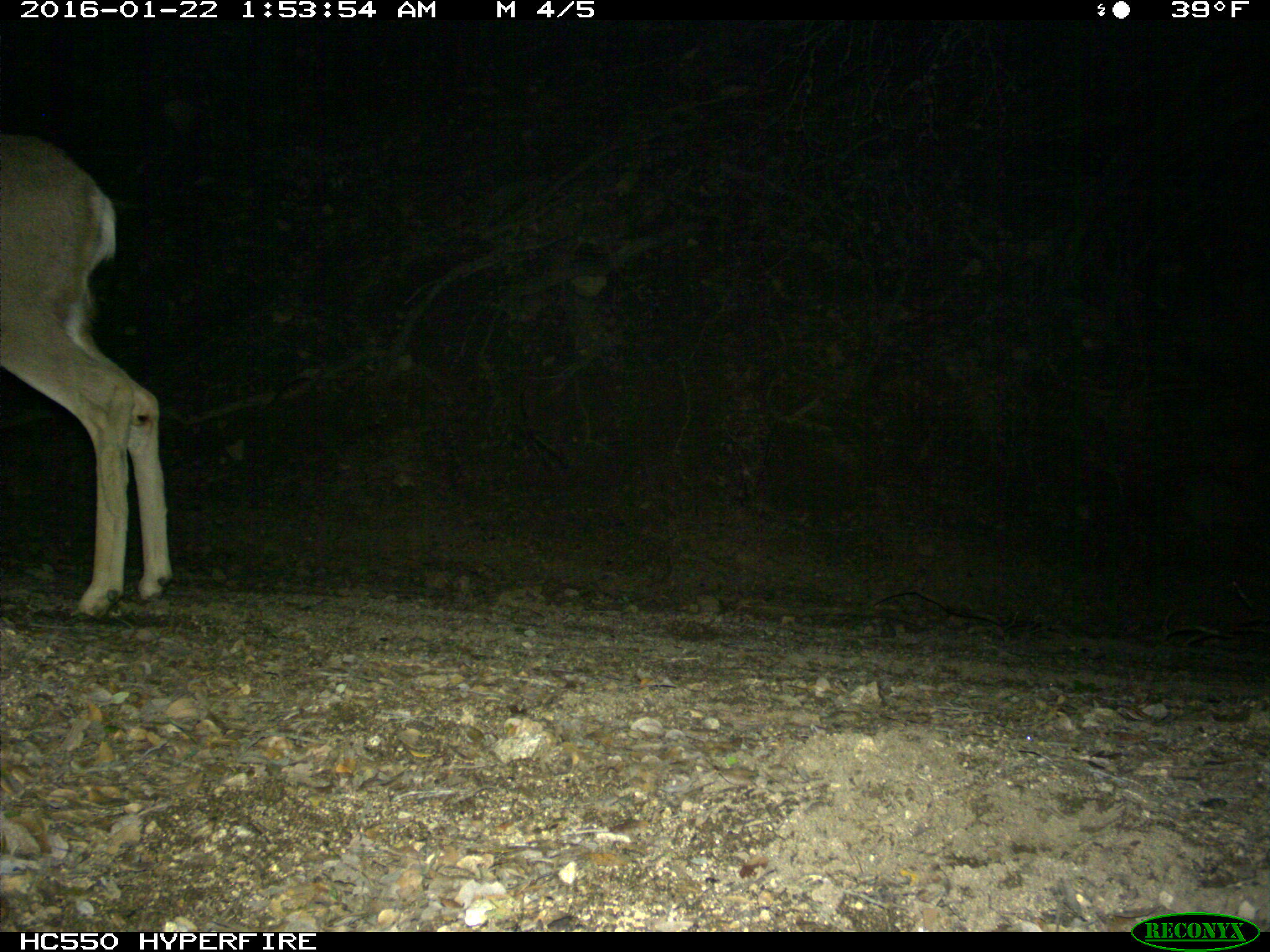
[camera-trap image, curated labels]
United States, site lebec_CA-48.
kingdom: Animalia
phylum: Chordata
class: Mammalia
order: Artiodactyla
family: Cervidae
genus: Odocoileus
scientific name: Odocoileus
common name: deer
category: unidentified deer